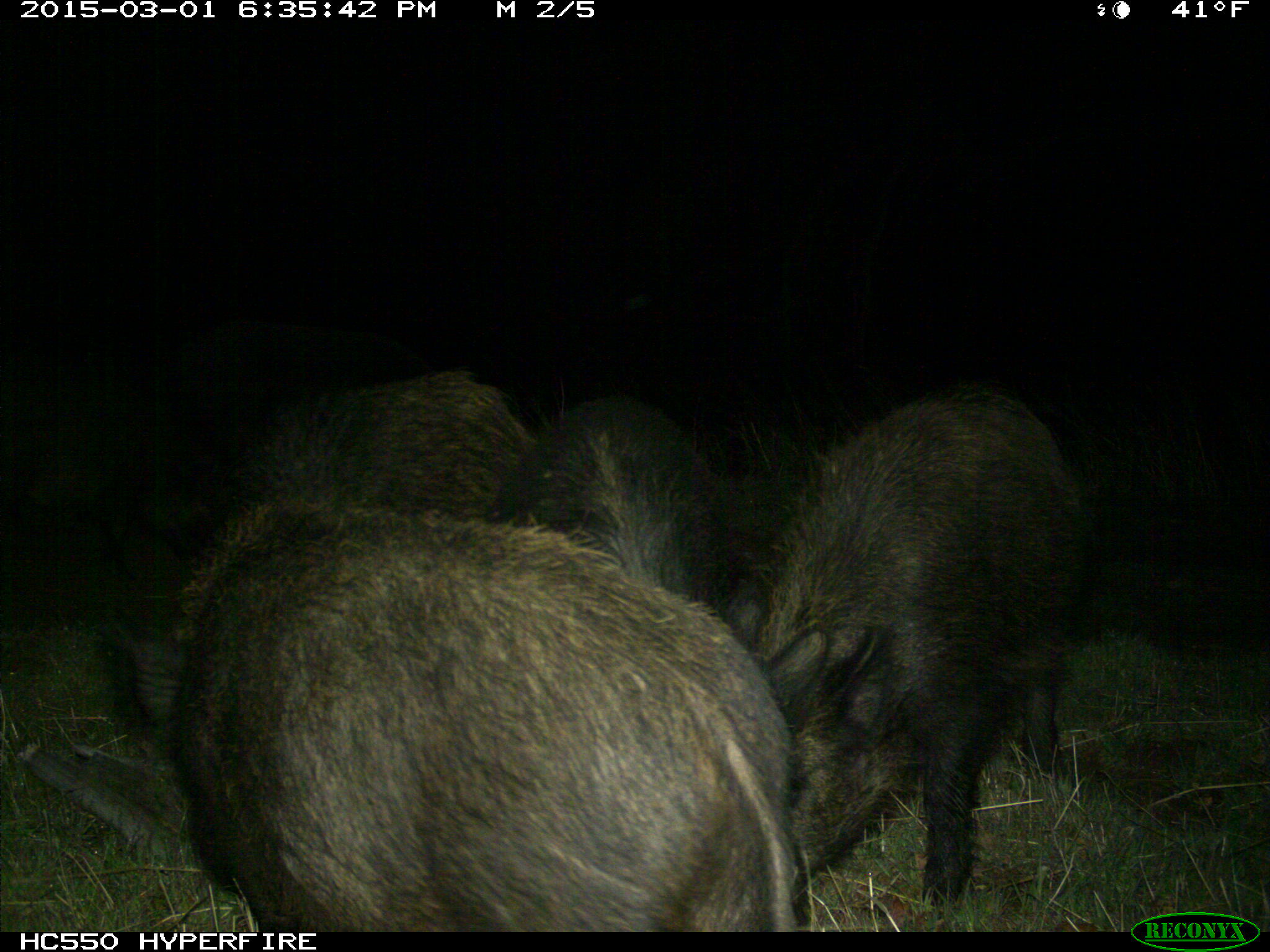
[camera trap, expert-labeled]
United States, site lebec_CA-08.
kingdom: Animalia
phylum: Chordata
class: Mammalia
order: Artiodactyla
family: Suidae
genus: Sus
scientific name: Sus scrofa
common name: wild boar